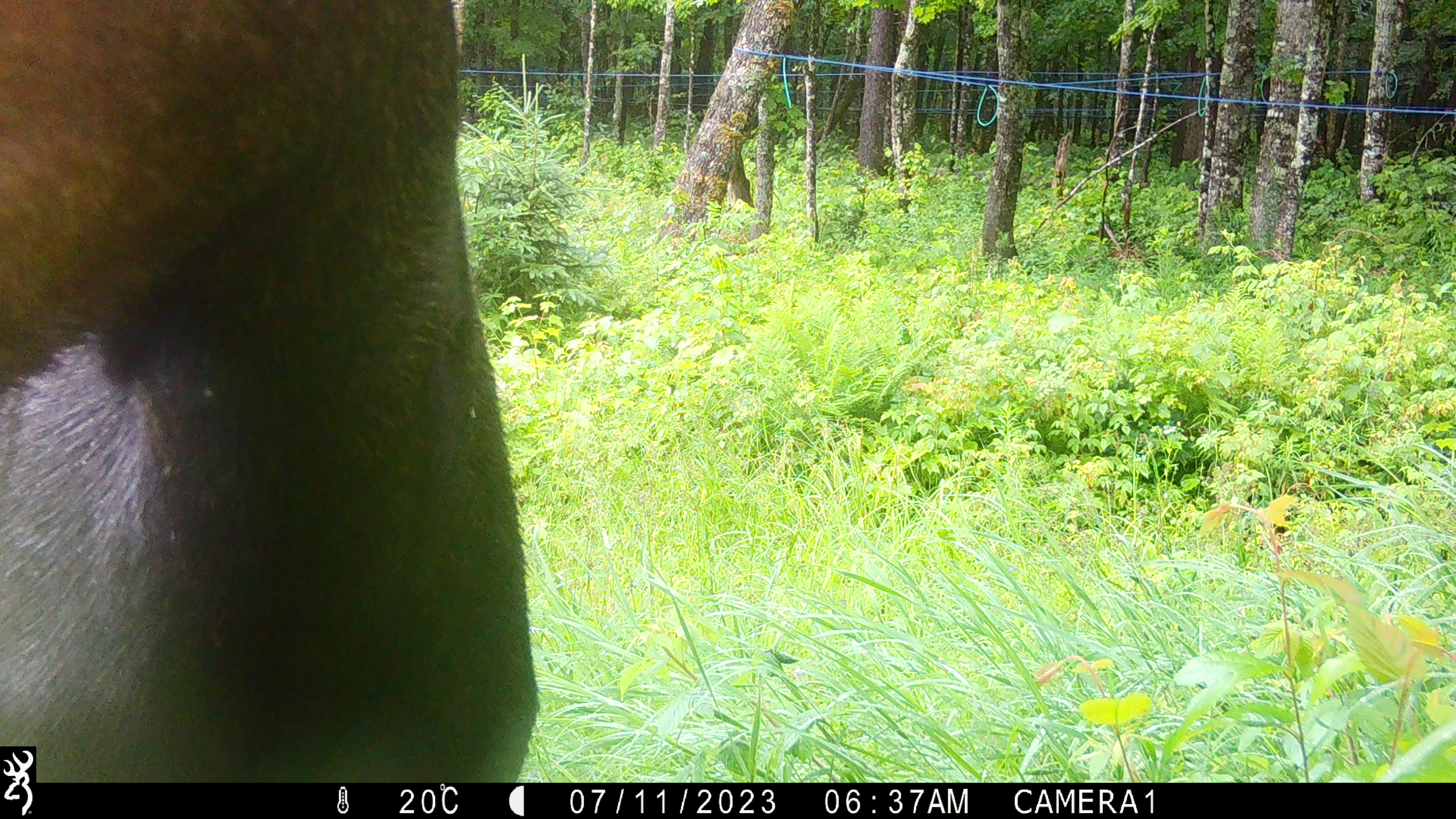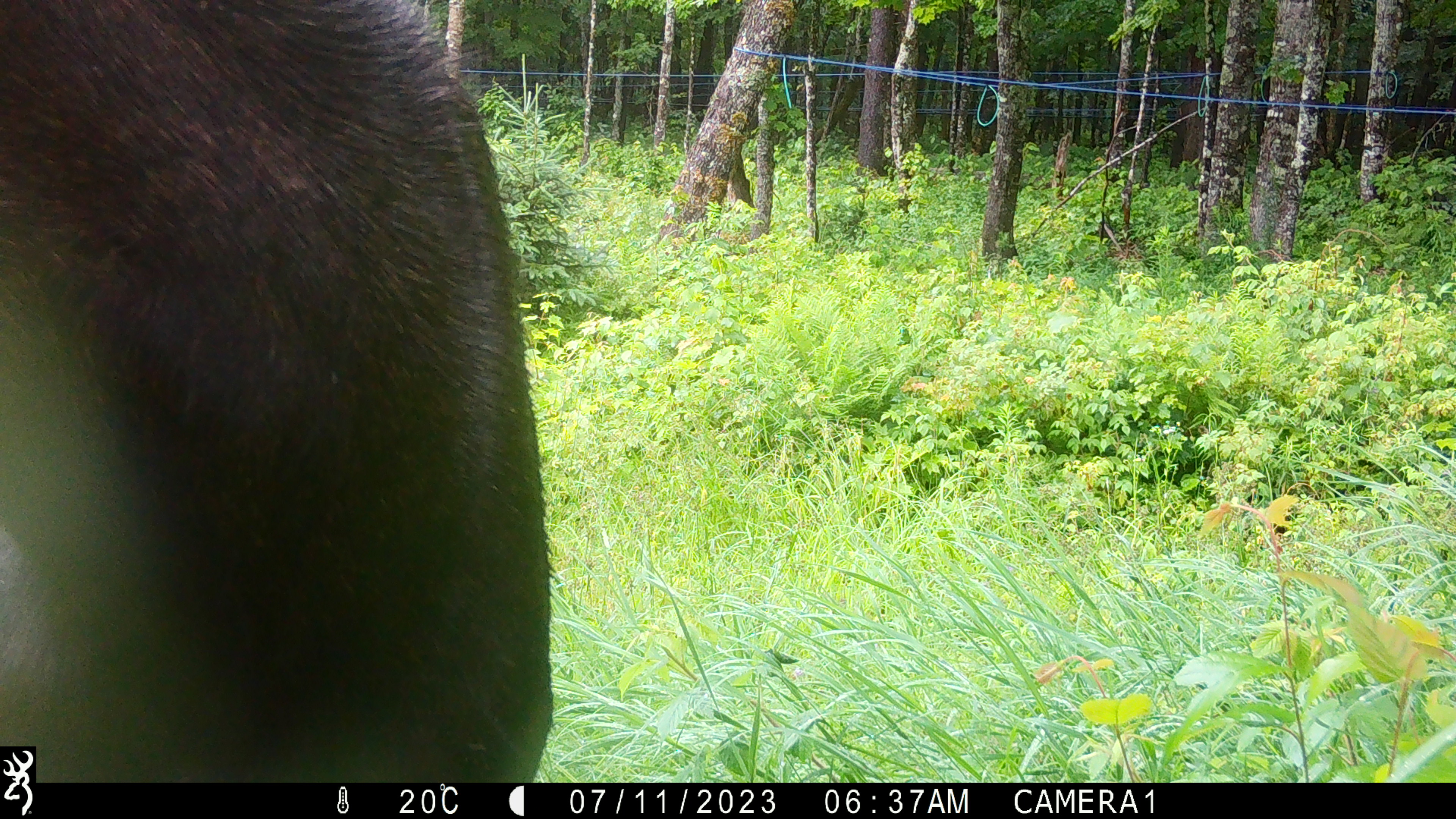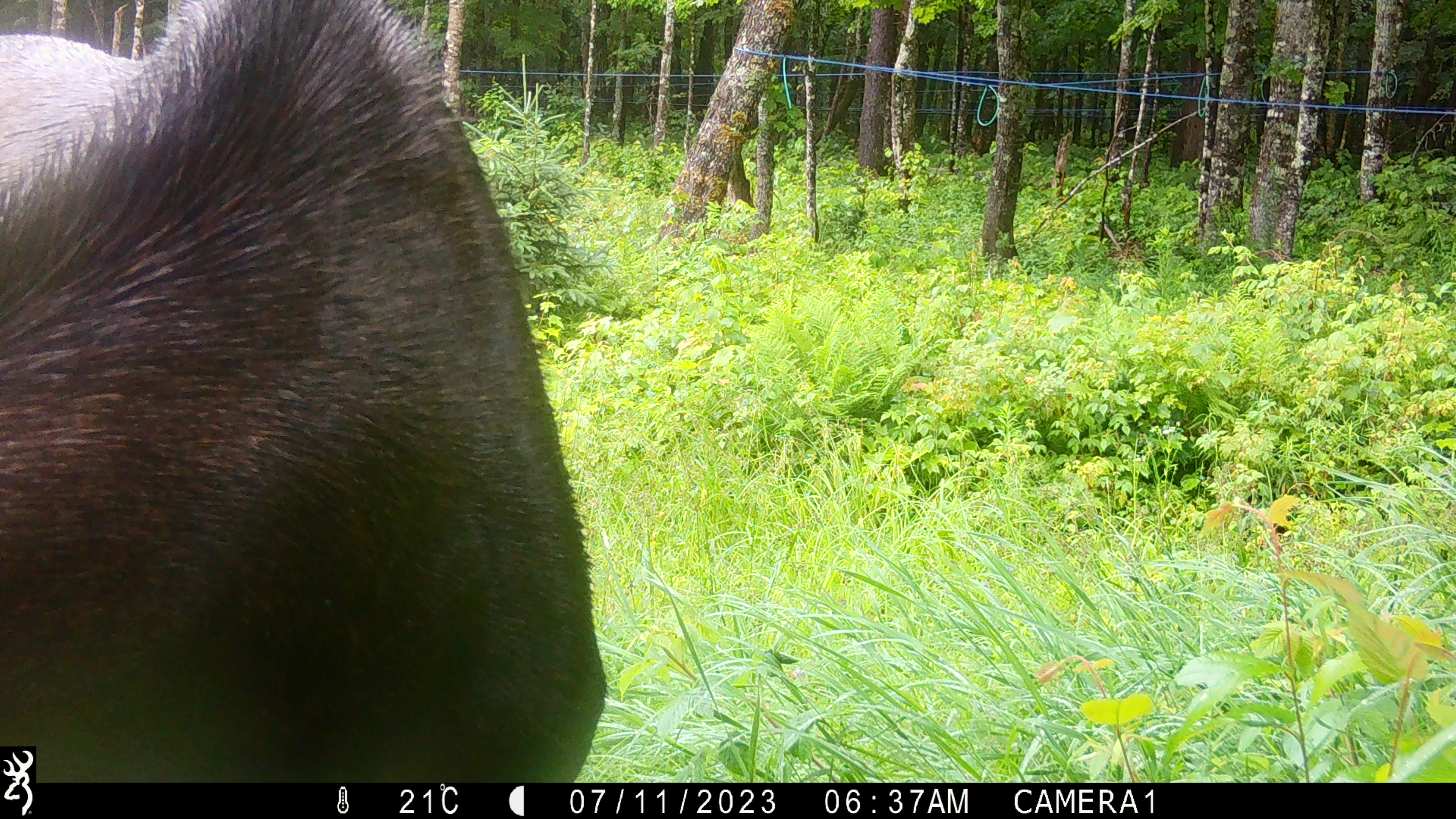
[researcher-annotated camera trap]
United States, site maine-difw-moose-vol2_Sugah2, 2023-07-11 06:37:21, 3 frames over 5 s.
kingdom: Animalia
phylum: Chordata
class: Mammalia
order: Artiodactyla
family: Cervidae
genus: Alces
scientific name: Alces alces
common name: moose